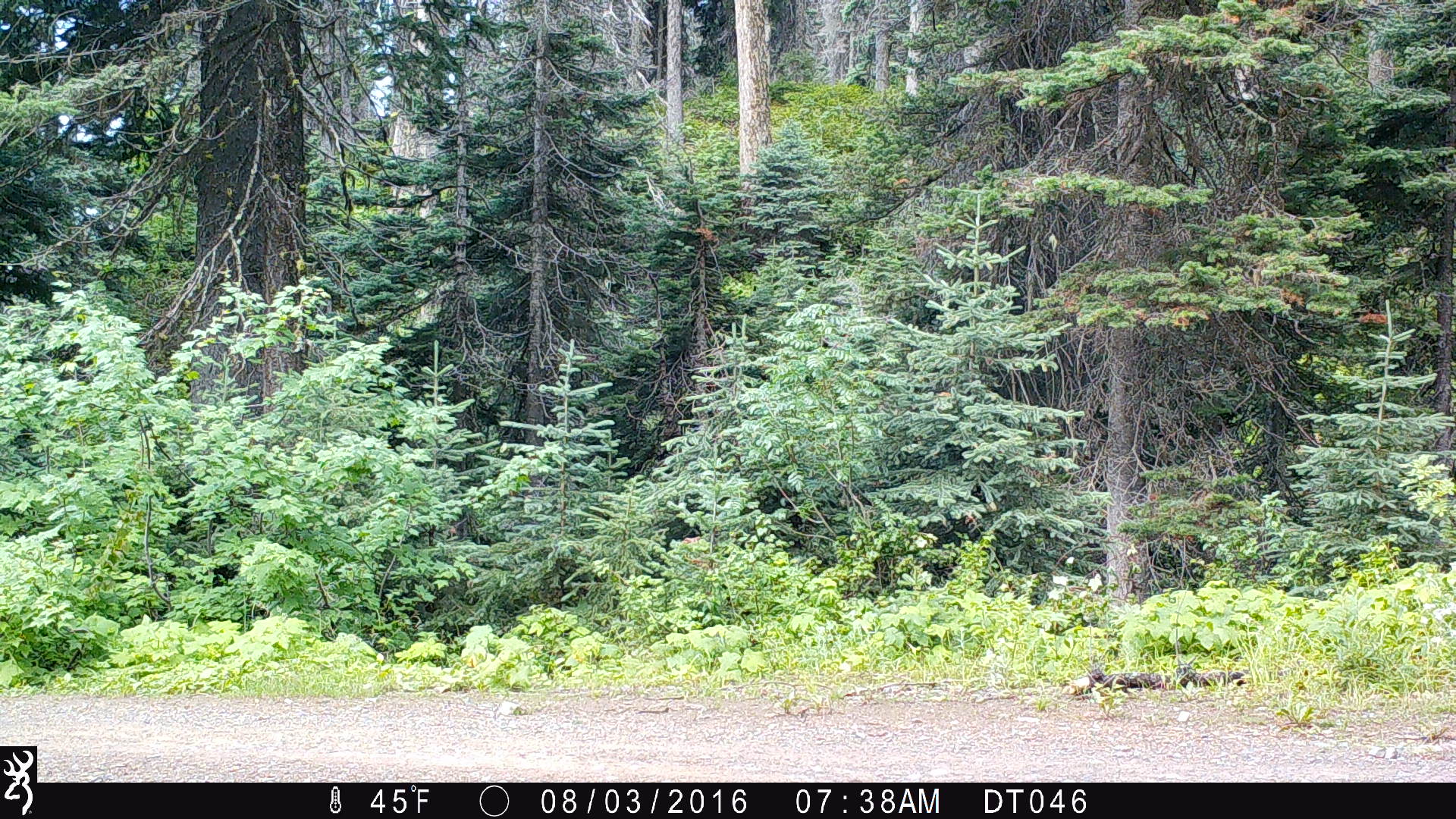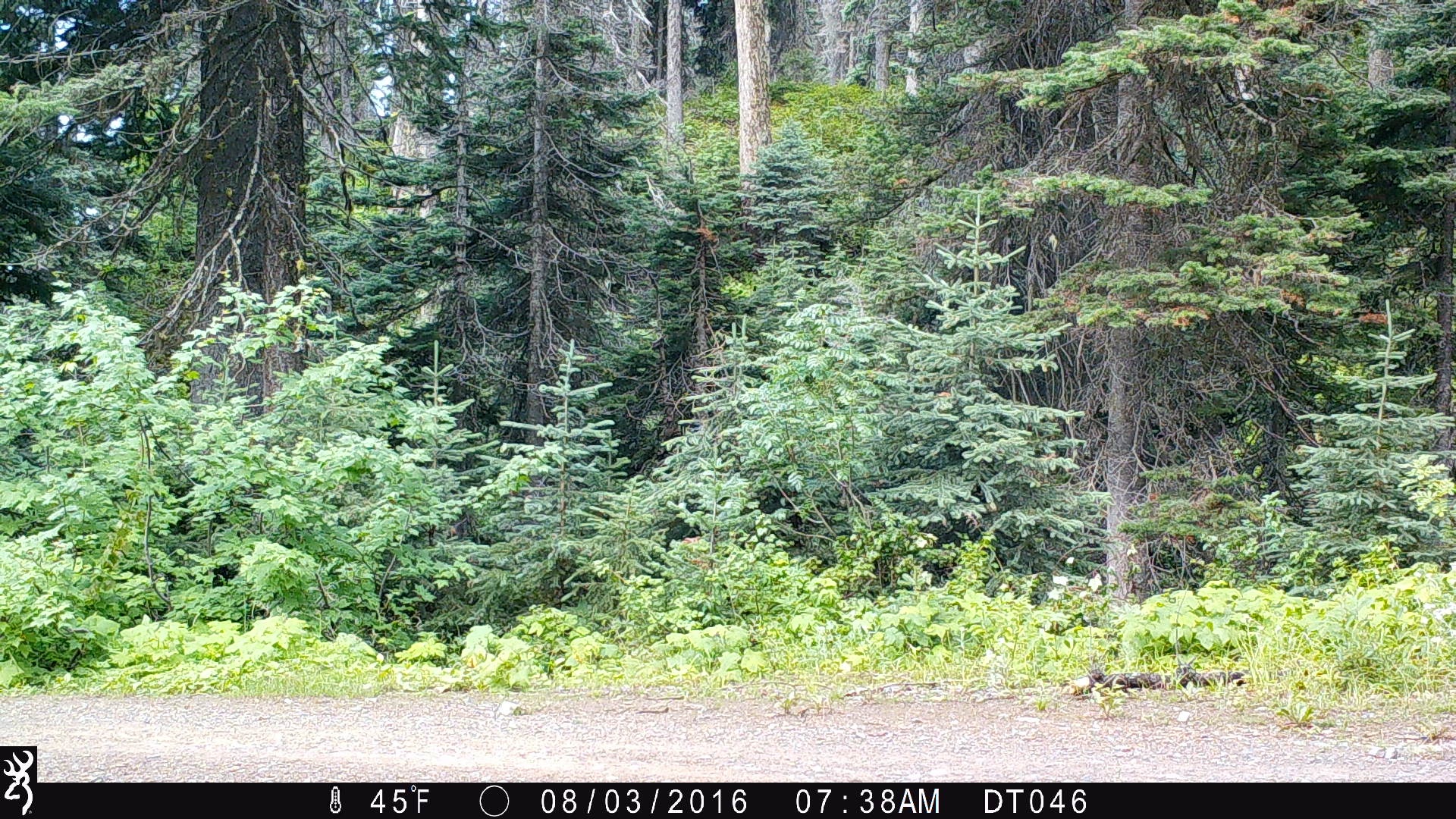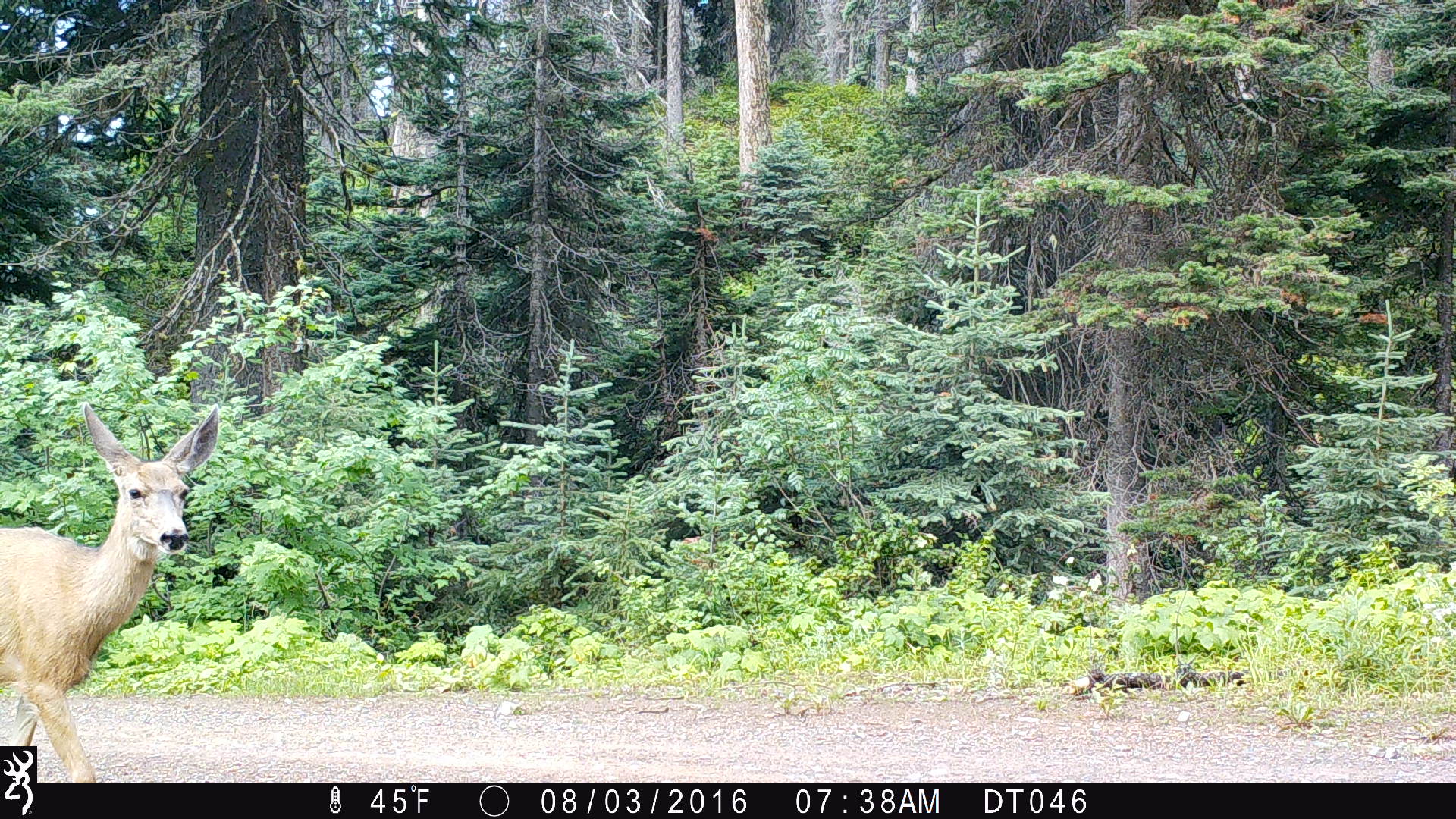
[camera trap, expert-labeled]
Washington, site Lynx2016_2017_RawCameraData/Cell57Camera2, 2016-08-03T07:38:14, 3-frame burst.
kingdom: Animalia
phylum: Chordata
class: Mammalia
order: Artiodactyla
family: Cervidae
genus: Odocoileus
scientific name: Odocoileus hemionus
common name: mule deer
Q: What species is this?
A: Odocoileus hemionus (mule deer).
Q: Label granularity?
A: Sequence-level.